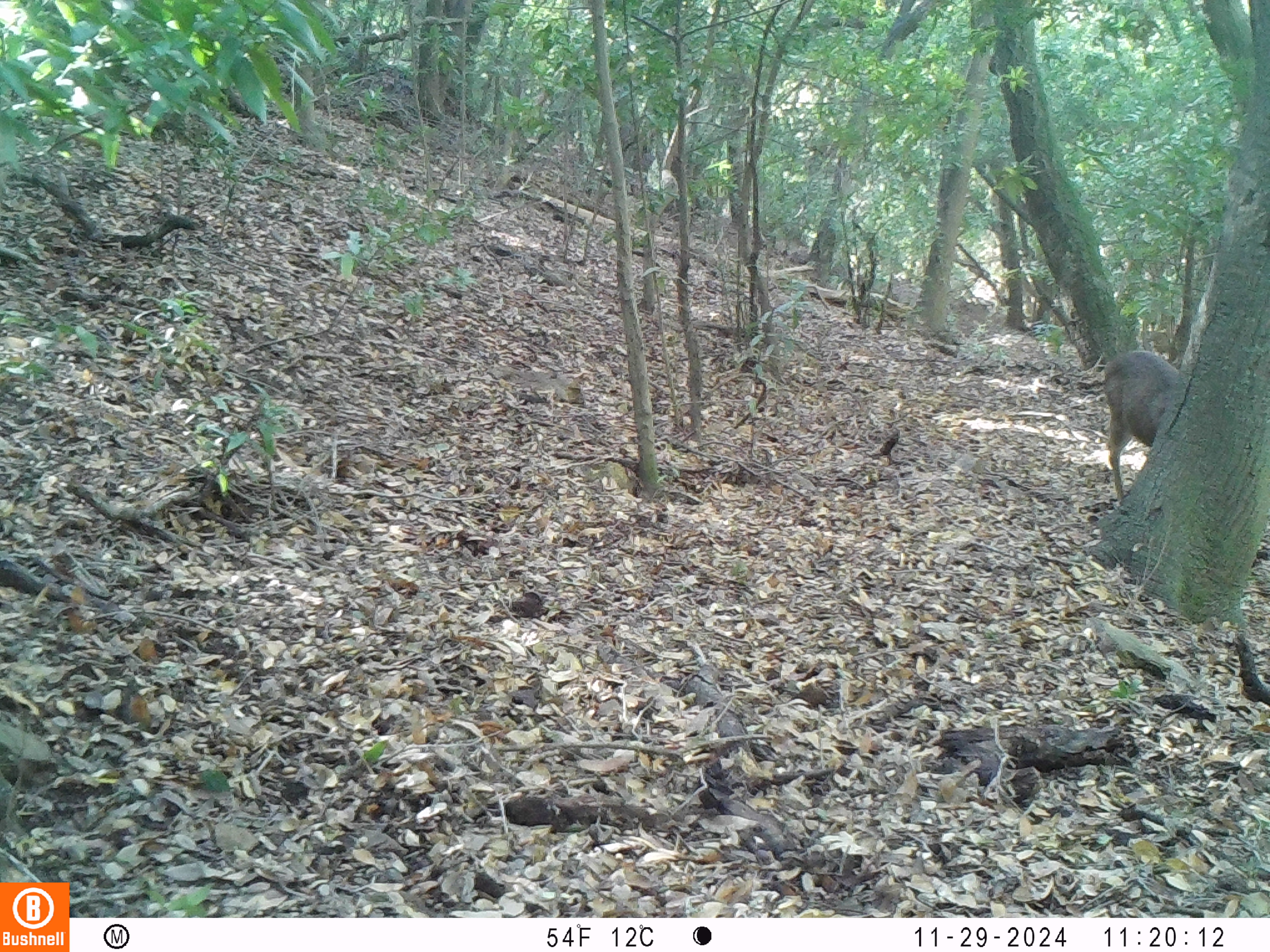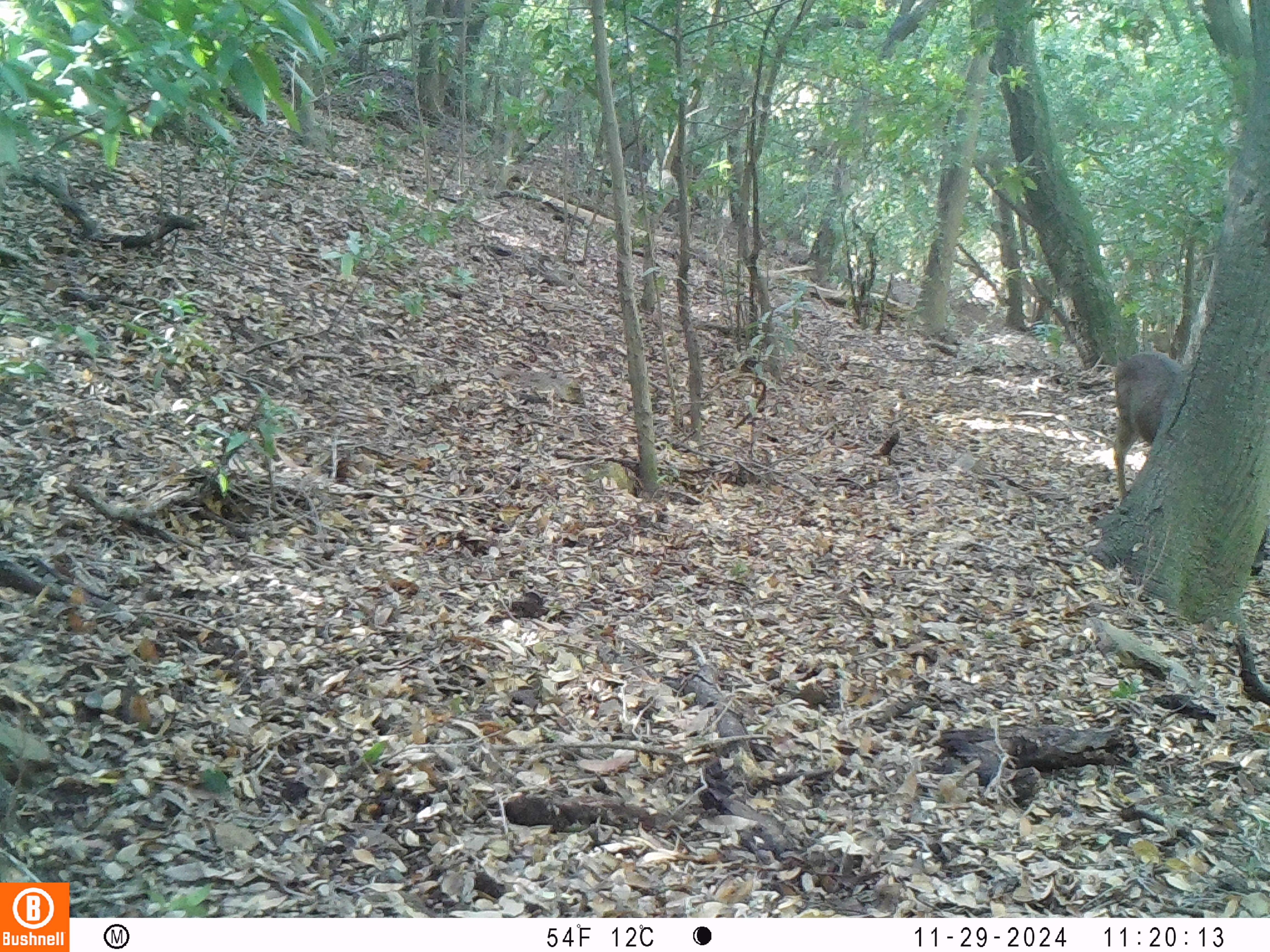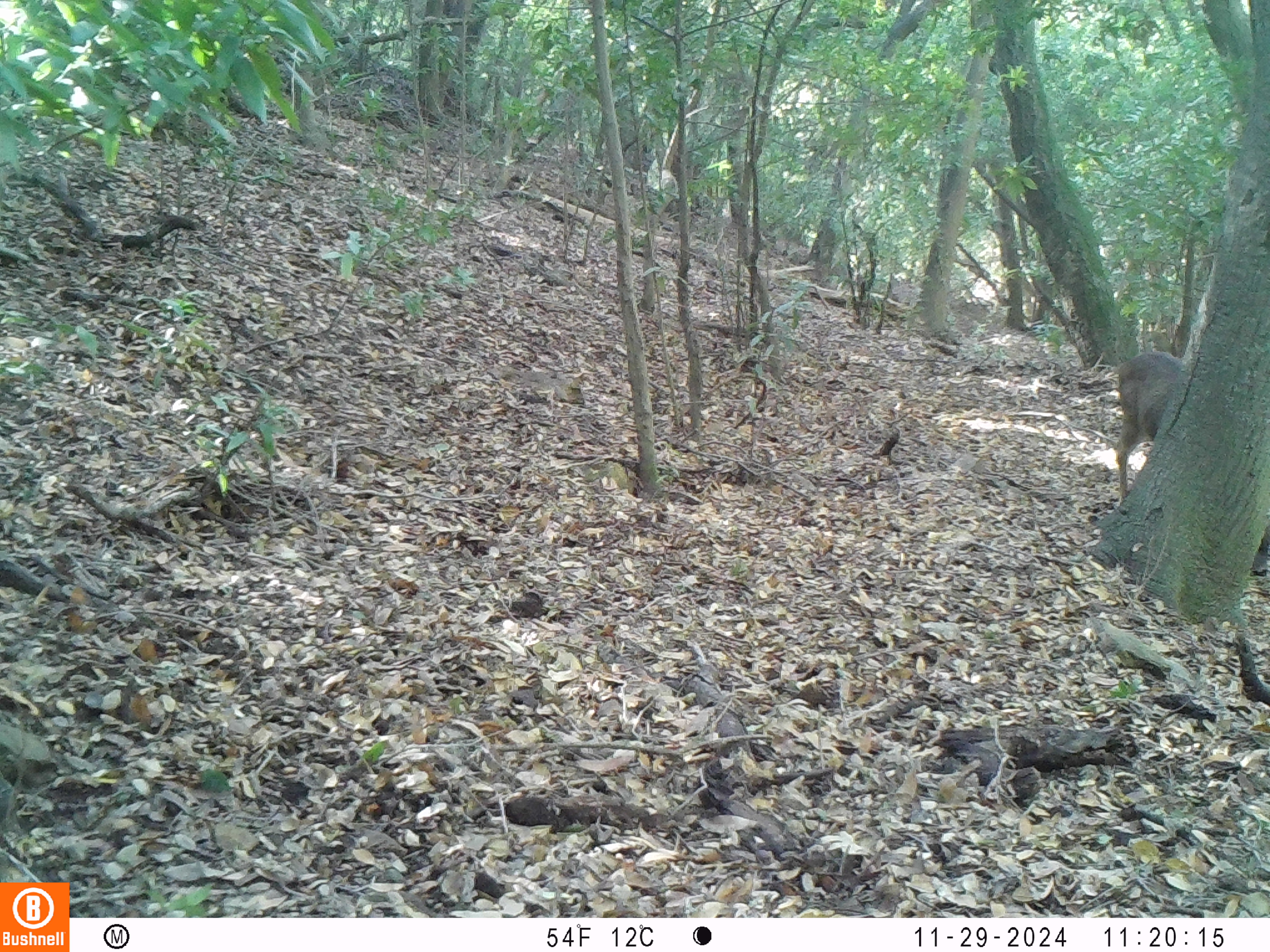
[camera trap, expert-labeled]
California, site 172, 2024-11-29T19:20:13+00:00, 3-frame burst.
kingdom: Animalia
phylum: Chordata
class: Mammalia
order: Artiodactyla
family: Cervidae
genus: Odocoileus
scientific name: Odocoileus hemionus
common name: mule deer